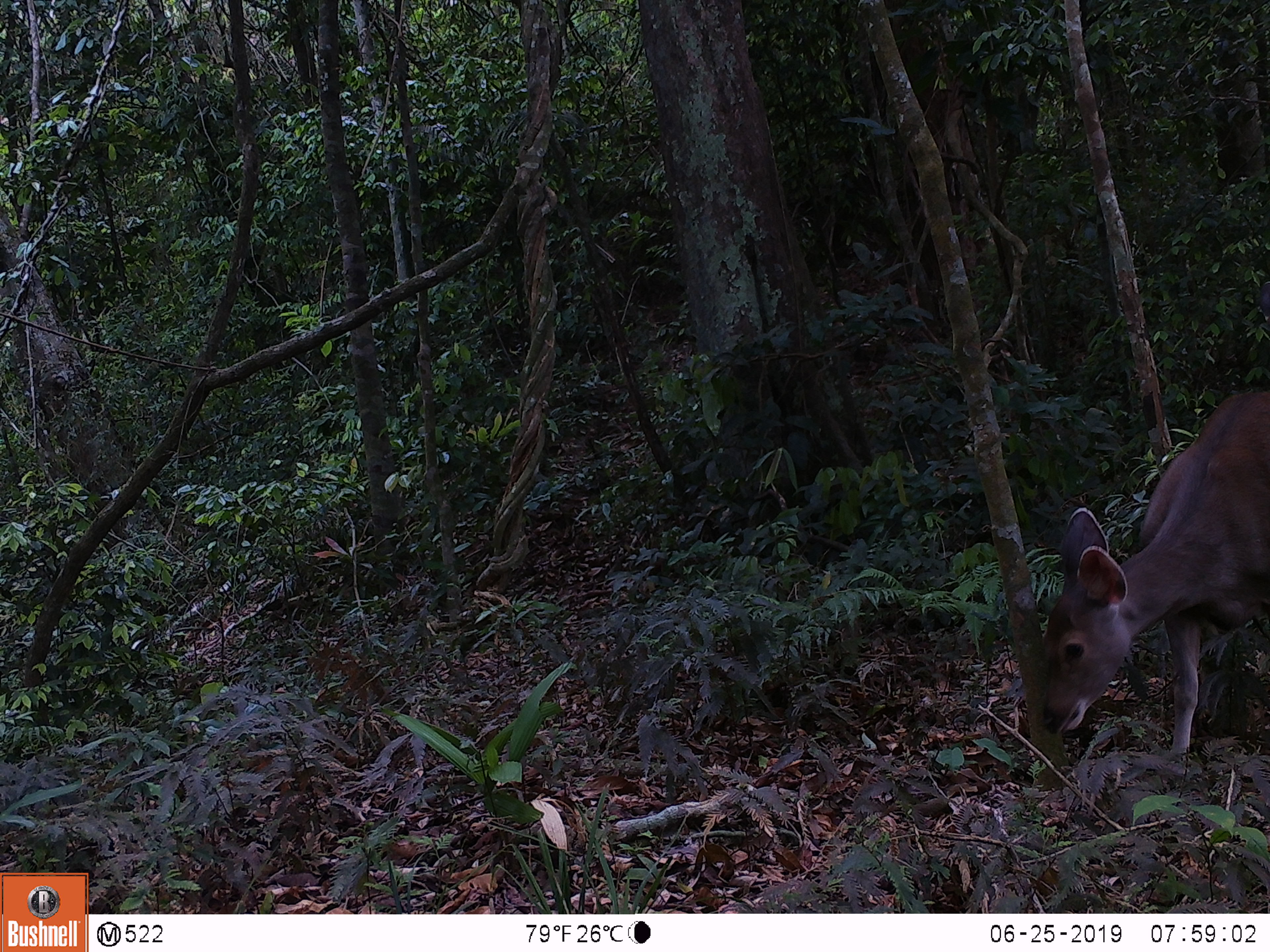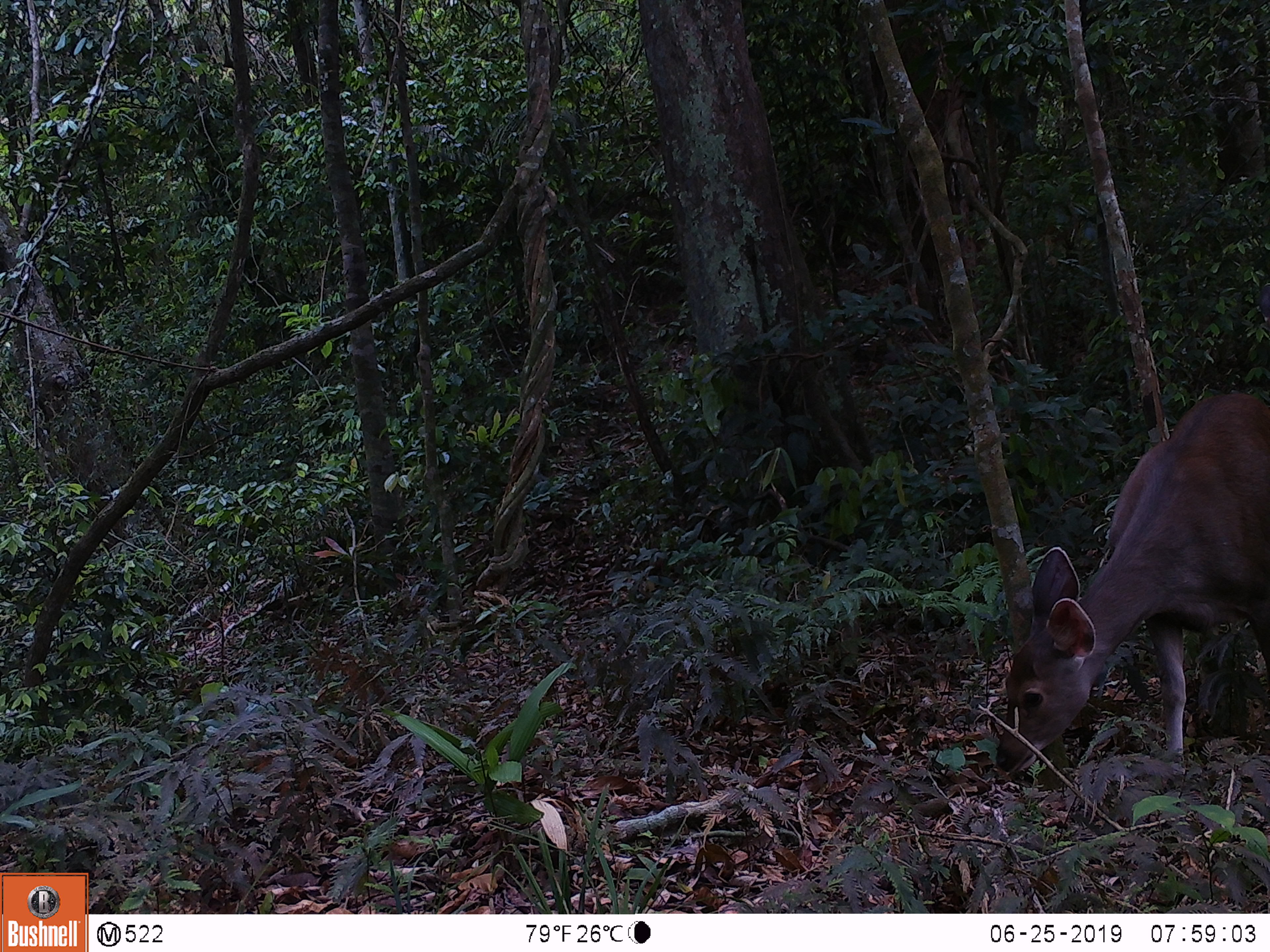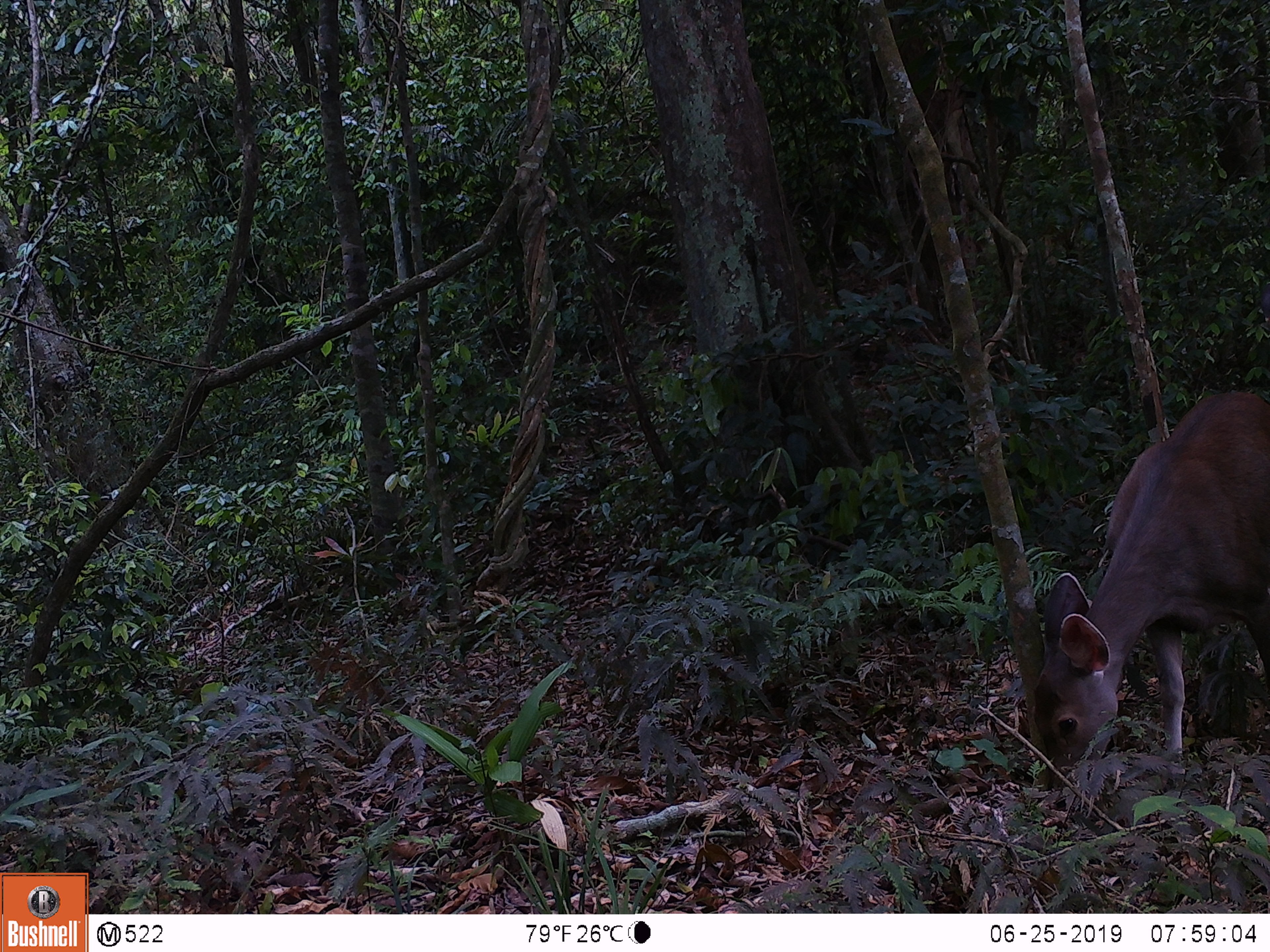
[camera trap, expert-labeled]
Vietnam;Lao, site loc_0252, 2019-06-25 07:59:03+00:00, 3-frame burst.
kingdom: Animalia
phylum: Chordata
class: Mammalia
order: Artiodactyla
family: Cervidae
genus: Rusa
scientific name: Rusa unicolor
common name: sambar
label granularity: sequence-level